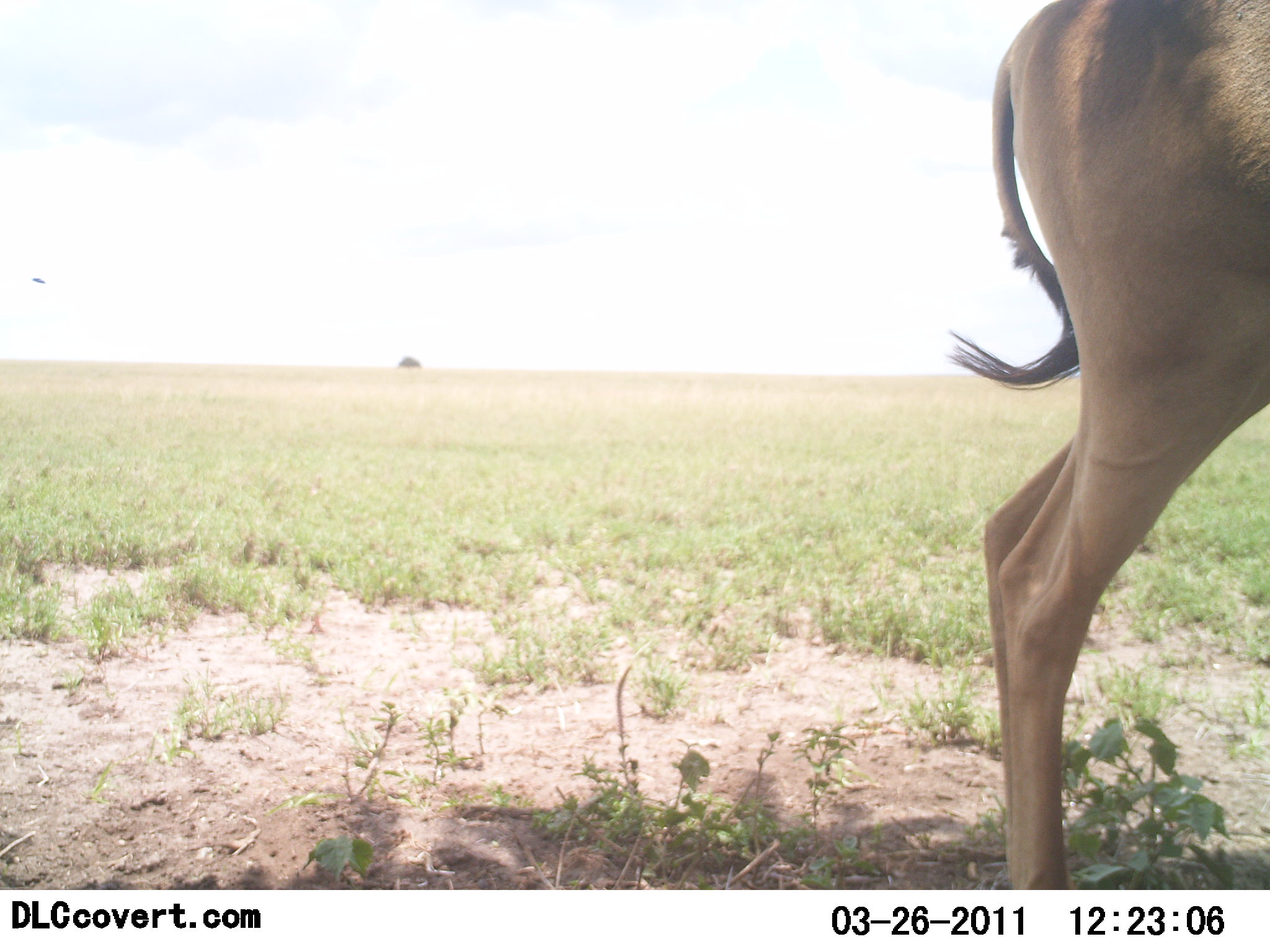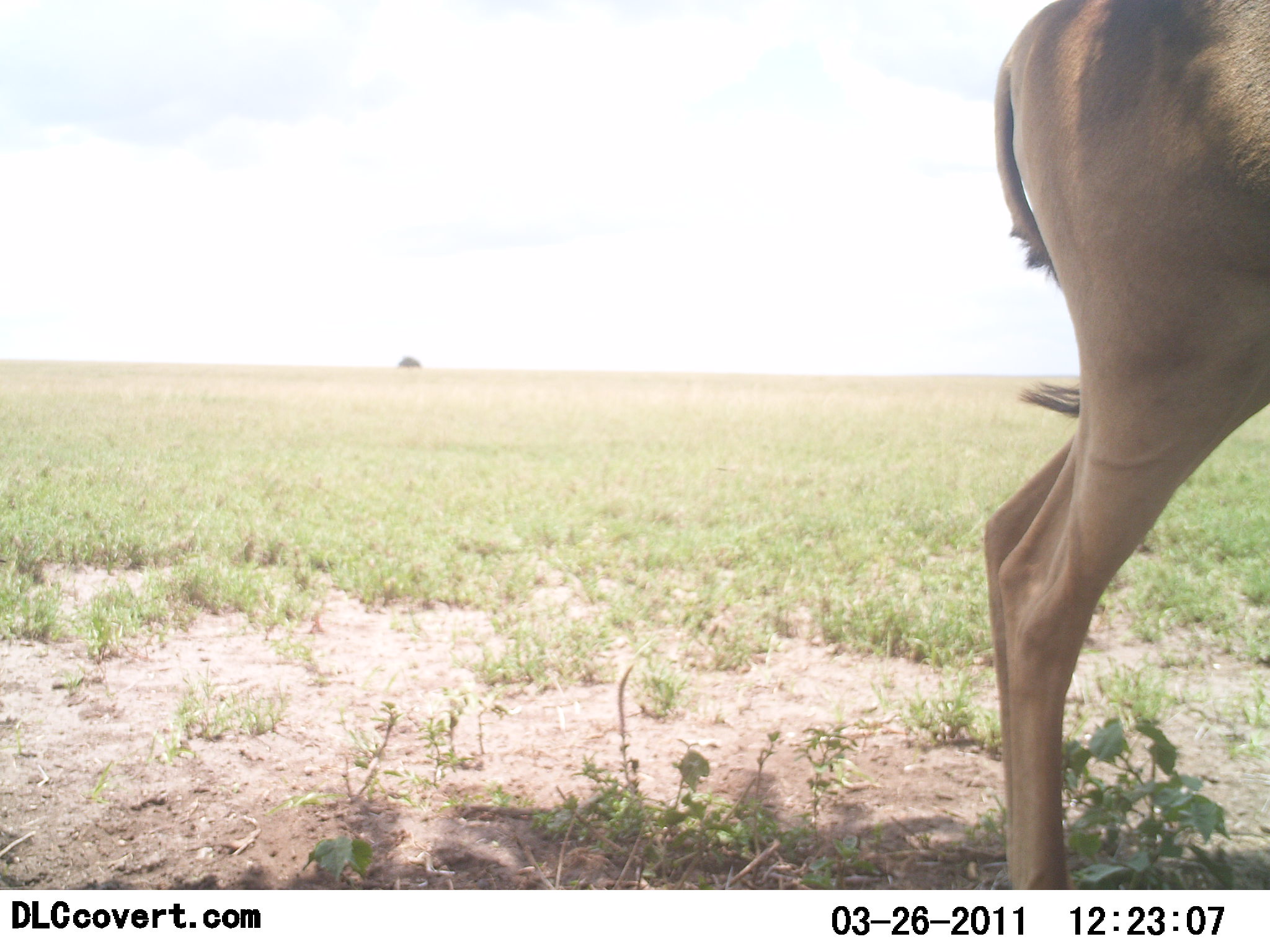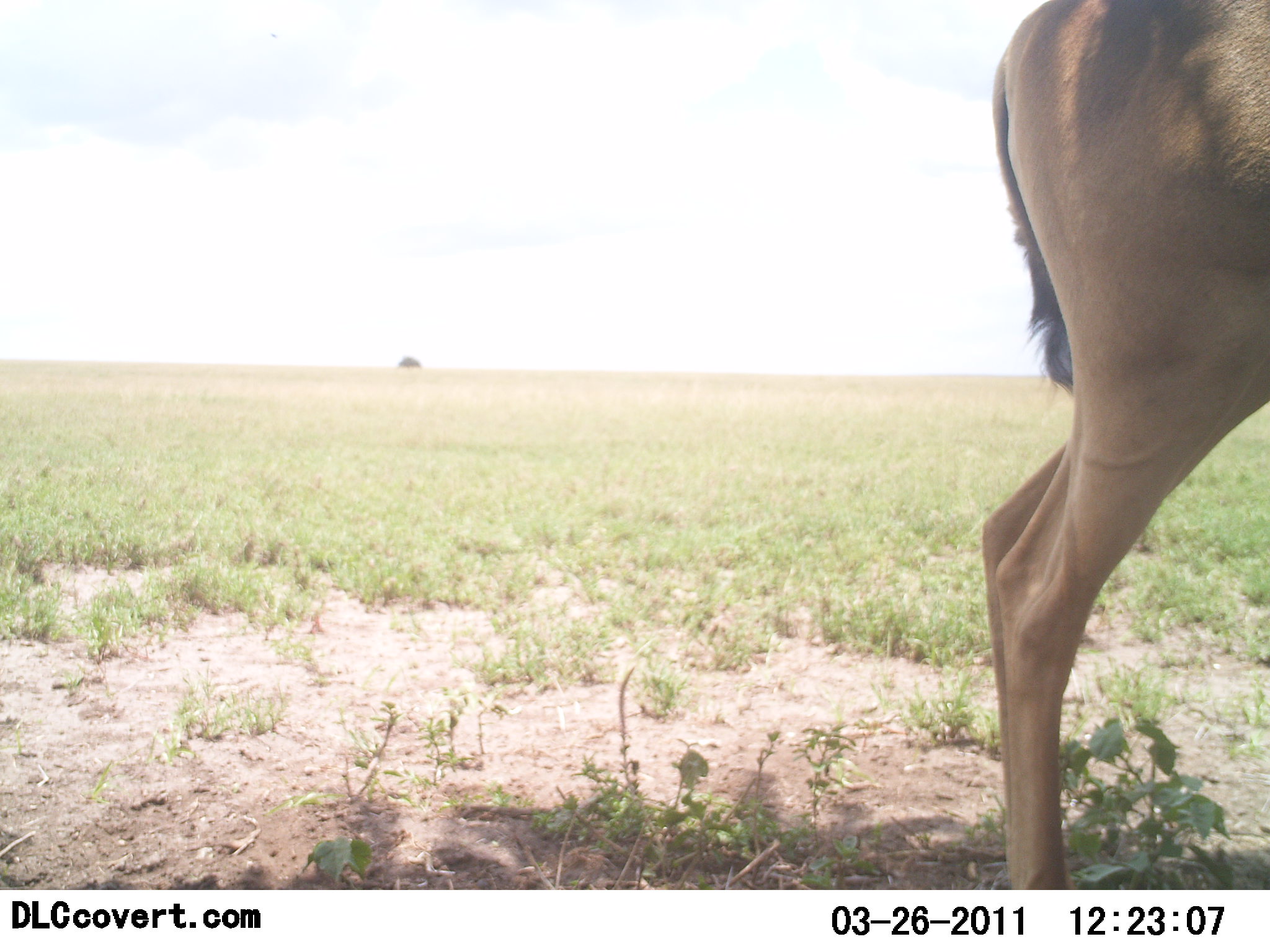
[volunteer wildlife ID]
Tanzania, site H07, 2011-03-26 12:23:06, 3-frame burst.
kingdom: Animalia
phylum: Chordata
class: Mammalia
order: Artiodactyla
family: Bovidae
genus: Alcelaphus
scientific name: Alcelaphus buselaphus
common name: hartebeest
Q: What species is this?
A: Hartebeest (Alcelaphus buselaphus).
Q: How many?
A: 1.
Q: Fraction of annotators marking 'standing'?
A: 100%.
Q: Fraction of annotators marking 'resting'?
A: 0%.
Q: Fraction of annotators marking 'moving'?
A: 0%.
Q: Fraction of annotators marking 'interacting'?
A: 0%.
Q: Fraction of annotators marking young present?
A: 0%.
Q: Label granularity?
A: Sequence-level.